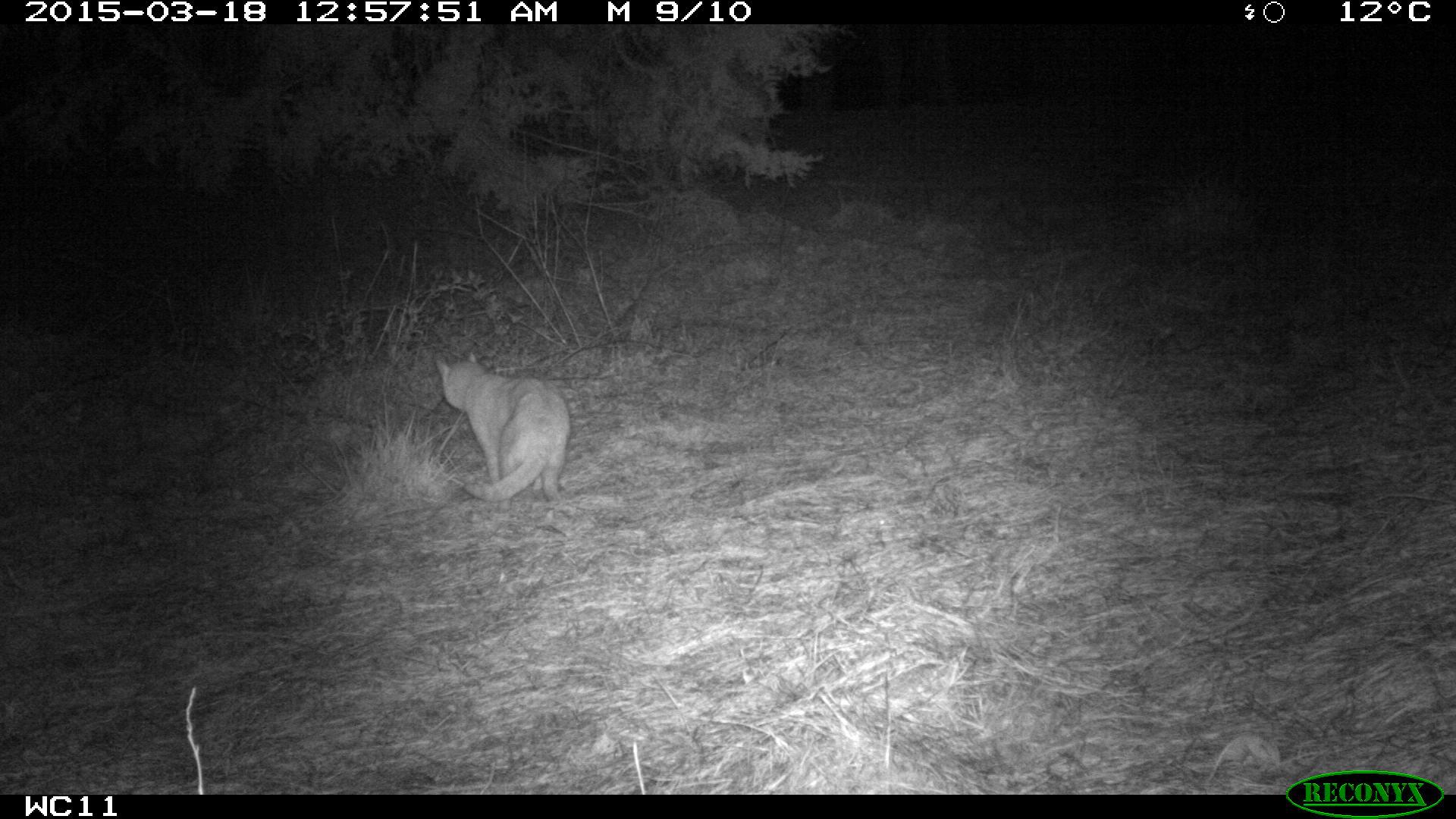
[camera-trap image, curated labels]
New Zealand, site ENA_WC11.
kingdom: Animalia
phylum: Chordata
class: Mammalia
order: Carnivora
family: Felidae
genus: Felis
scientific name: Felis catus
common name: domestic cat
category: cat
Cat (domestic cat) (Felis catus).